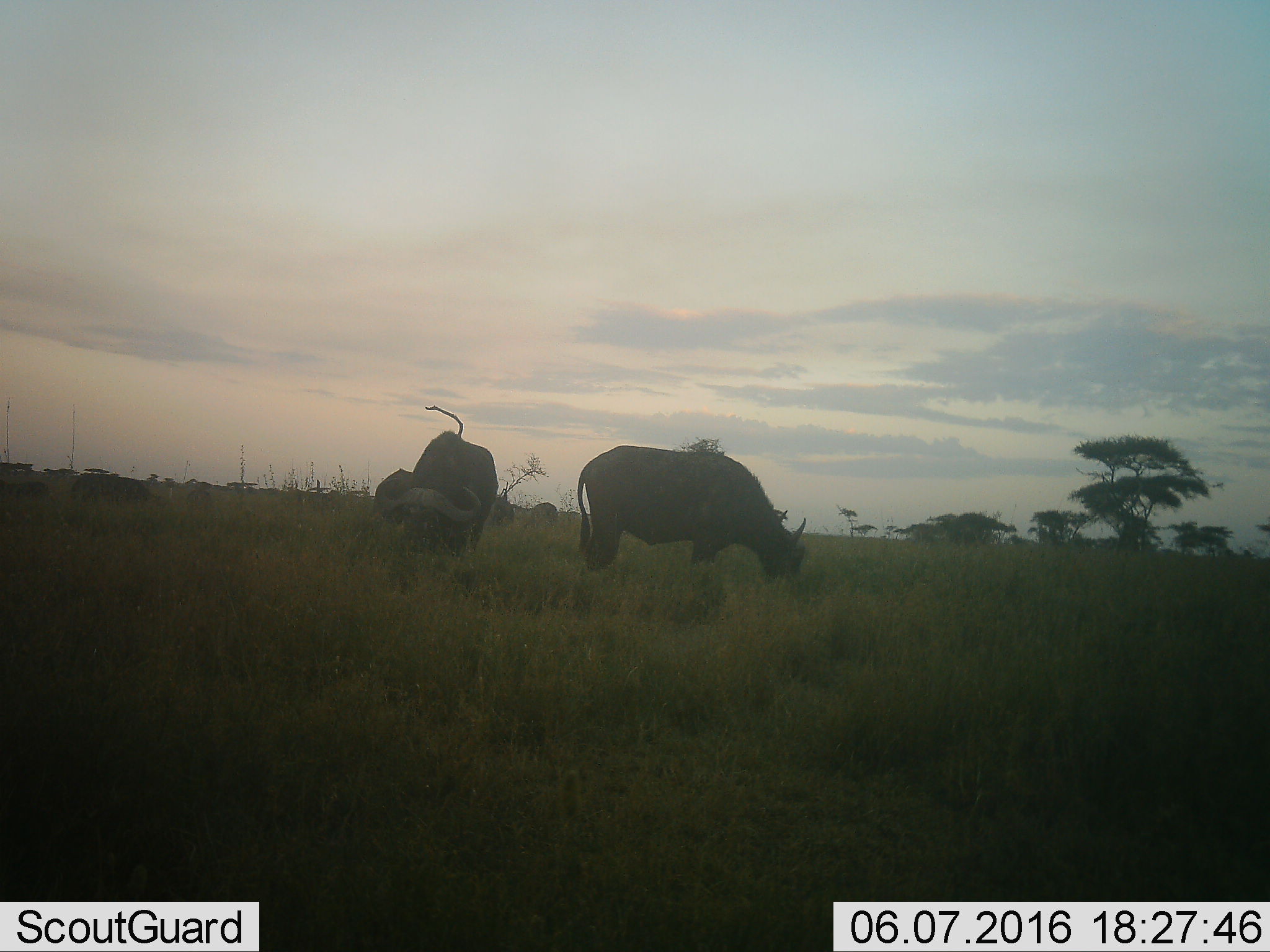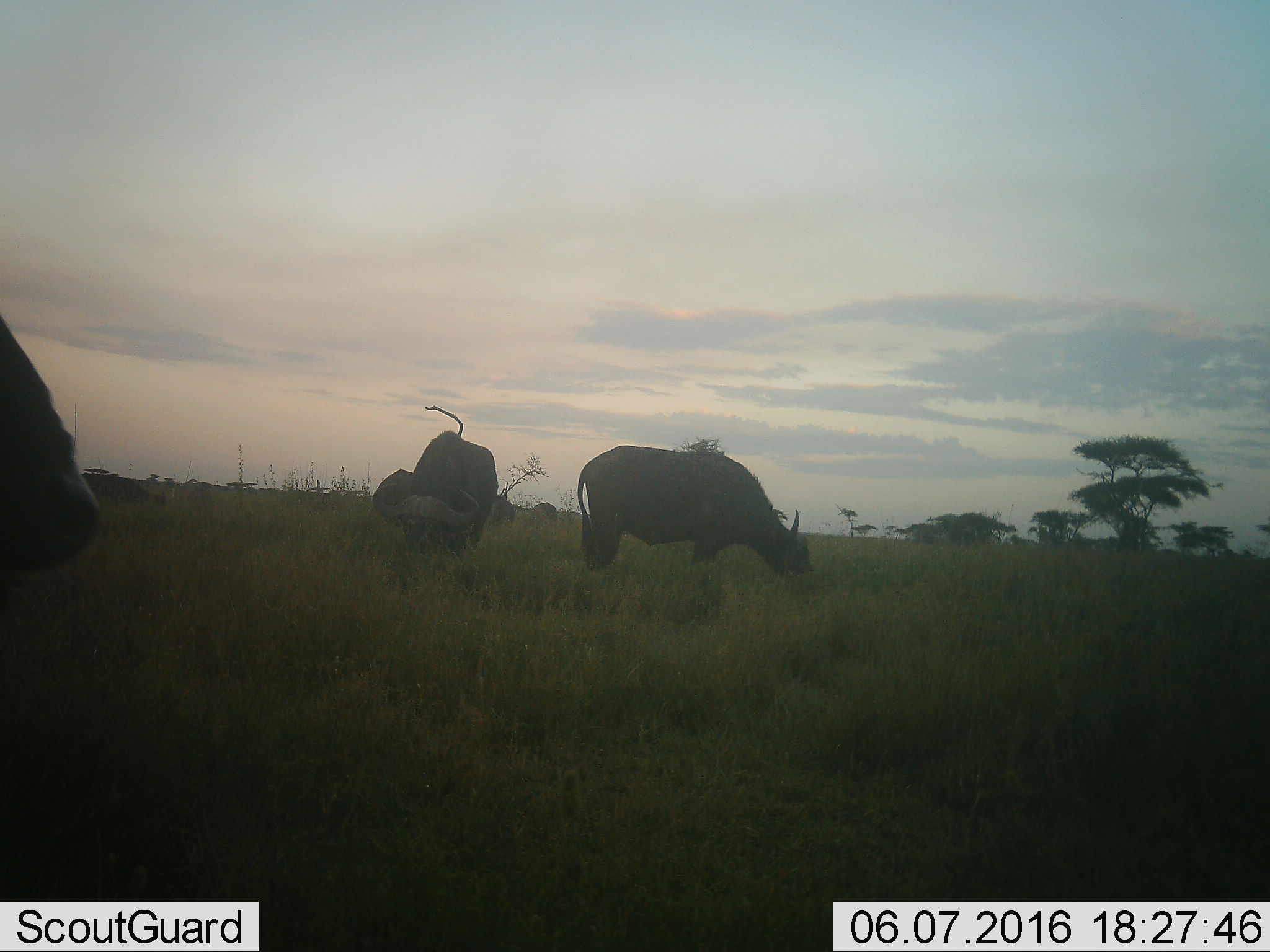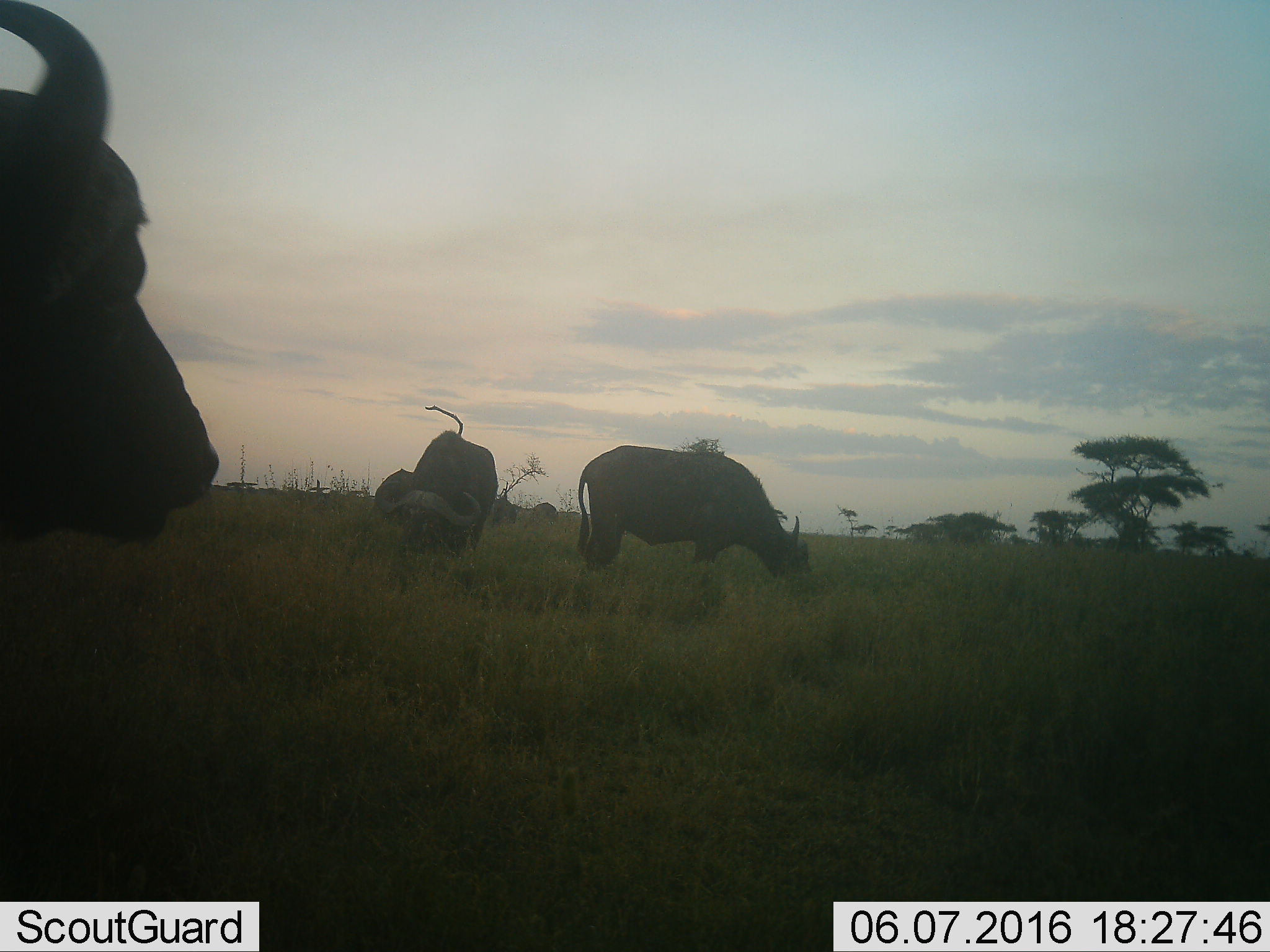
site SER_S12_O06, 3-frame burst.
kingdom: Animalia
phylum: Chordata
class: Mammalia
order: Artiodactyla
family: Bovidae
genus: Syncerus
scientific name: Syncerus caffer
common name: african buffalo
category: buffalo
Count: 3.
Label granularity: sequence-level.